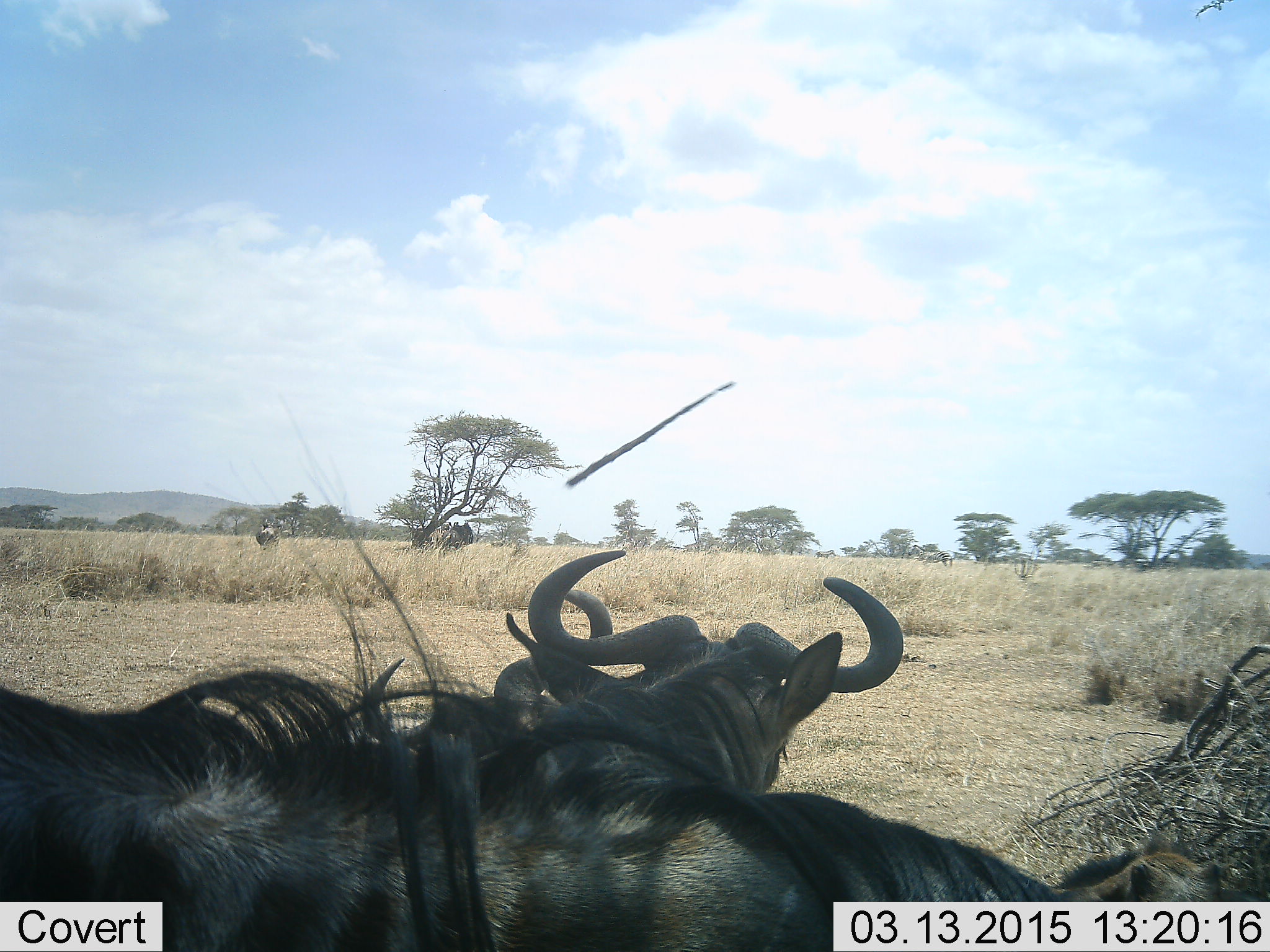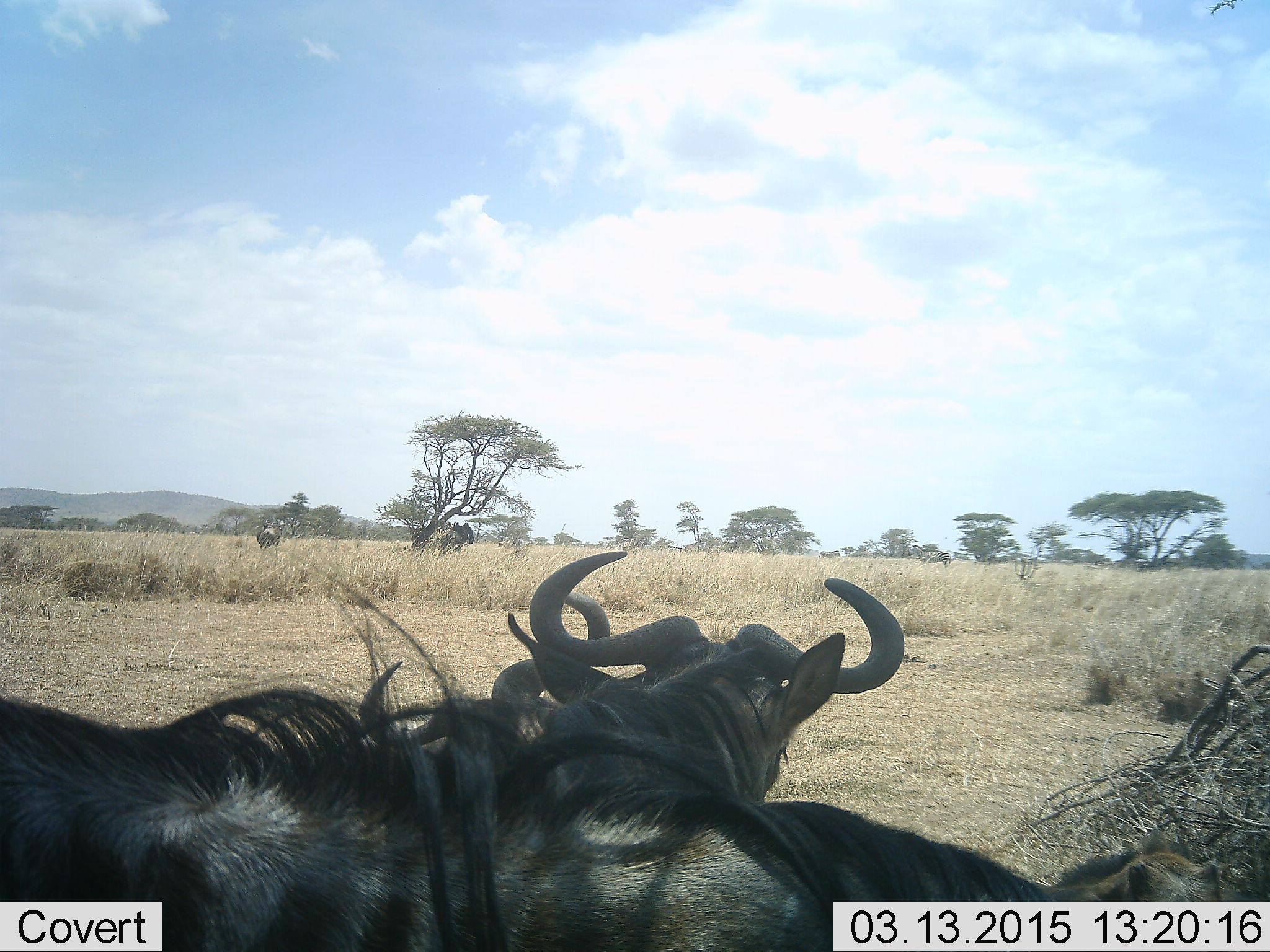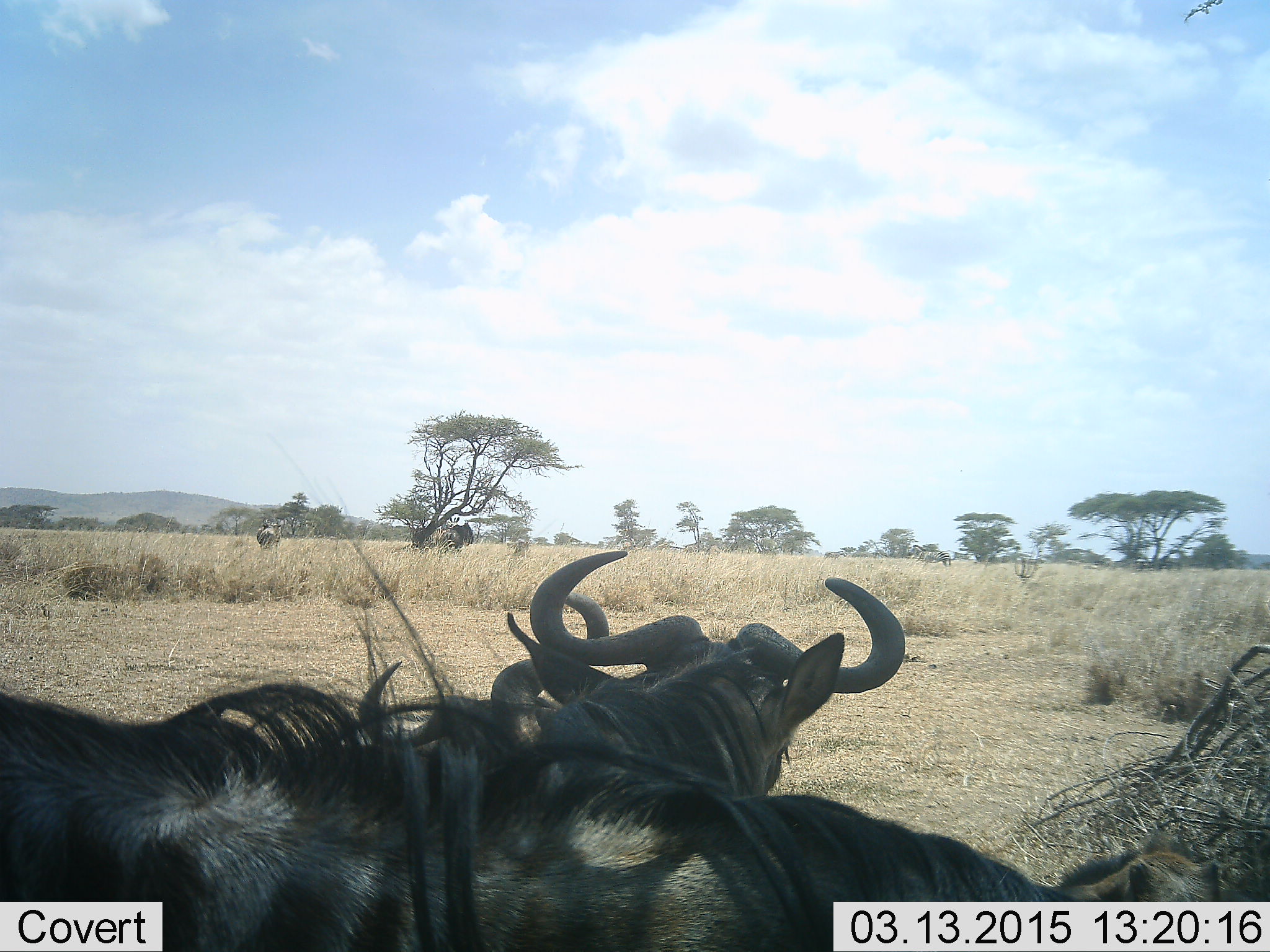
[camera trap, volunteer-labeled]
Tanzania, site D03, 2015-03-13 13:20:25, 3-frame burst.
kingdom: Animalia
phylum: Chordata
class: Mammalia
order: Artiodactyla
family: Bovidae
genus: Connochaetes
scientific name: Connochaetes taurinus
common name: blue wildebeest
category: wildebeest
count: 5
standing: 75%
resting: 58%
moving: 0%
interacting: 8%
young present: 8%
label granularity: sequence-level